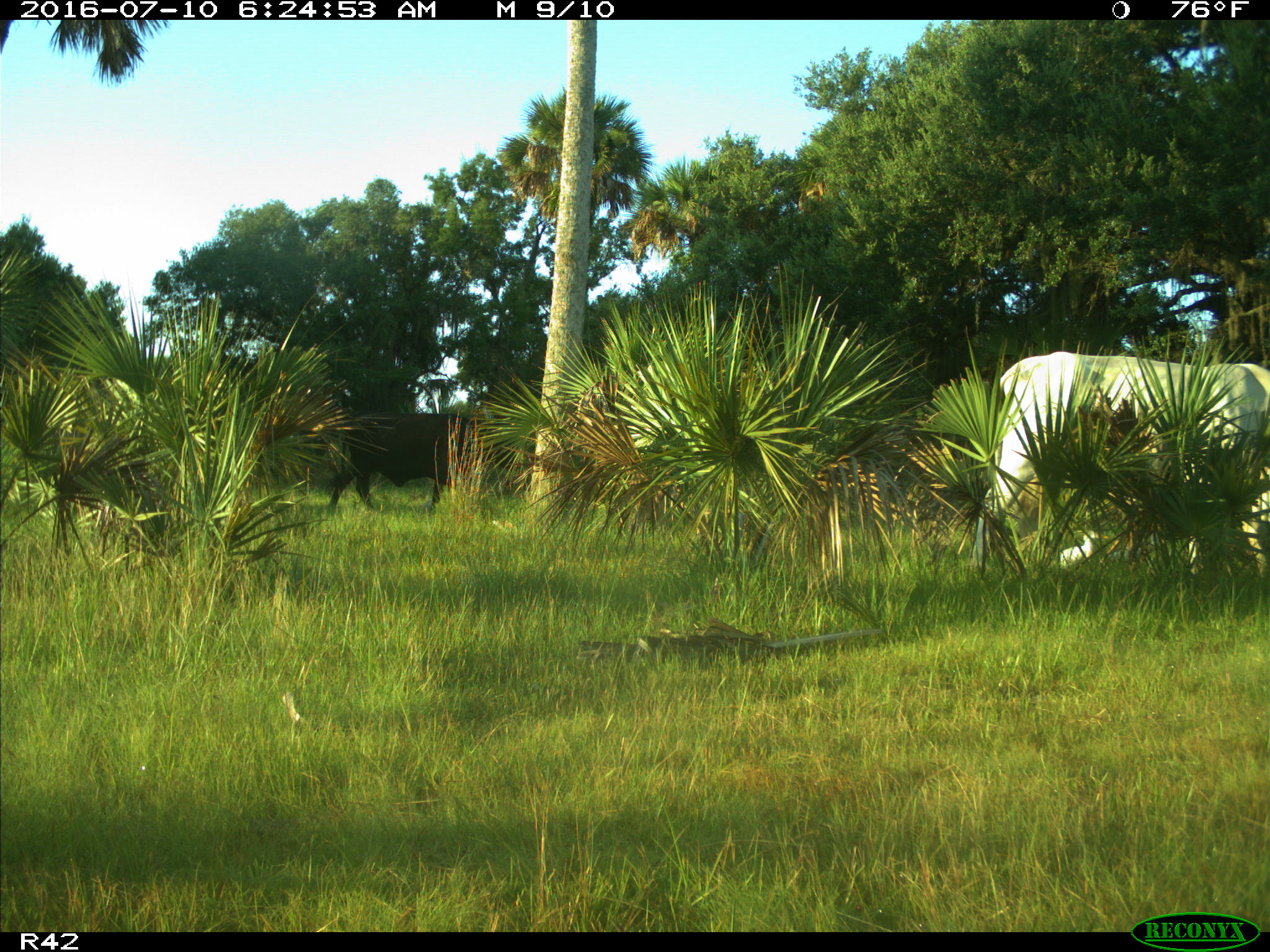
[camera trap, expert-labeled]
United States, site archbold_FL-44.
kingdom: Animalia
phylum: Chordata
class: Mammalia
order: Artiodactyla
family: Bovidae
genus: Bos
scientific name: Bos taurus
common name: domestic cow